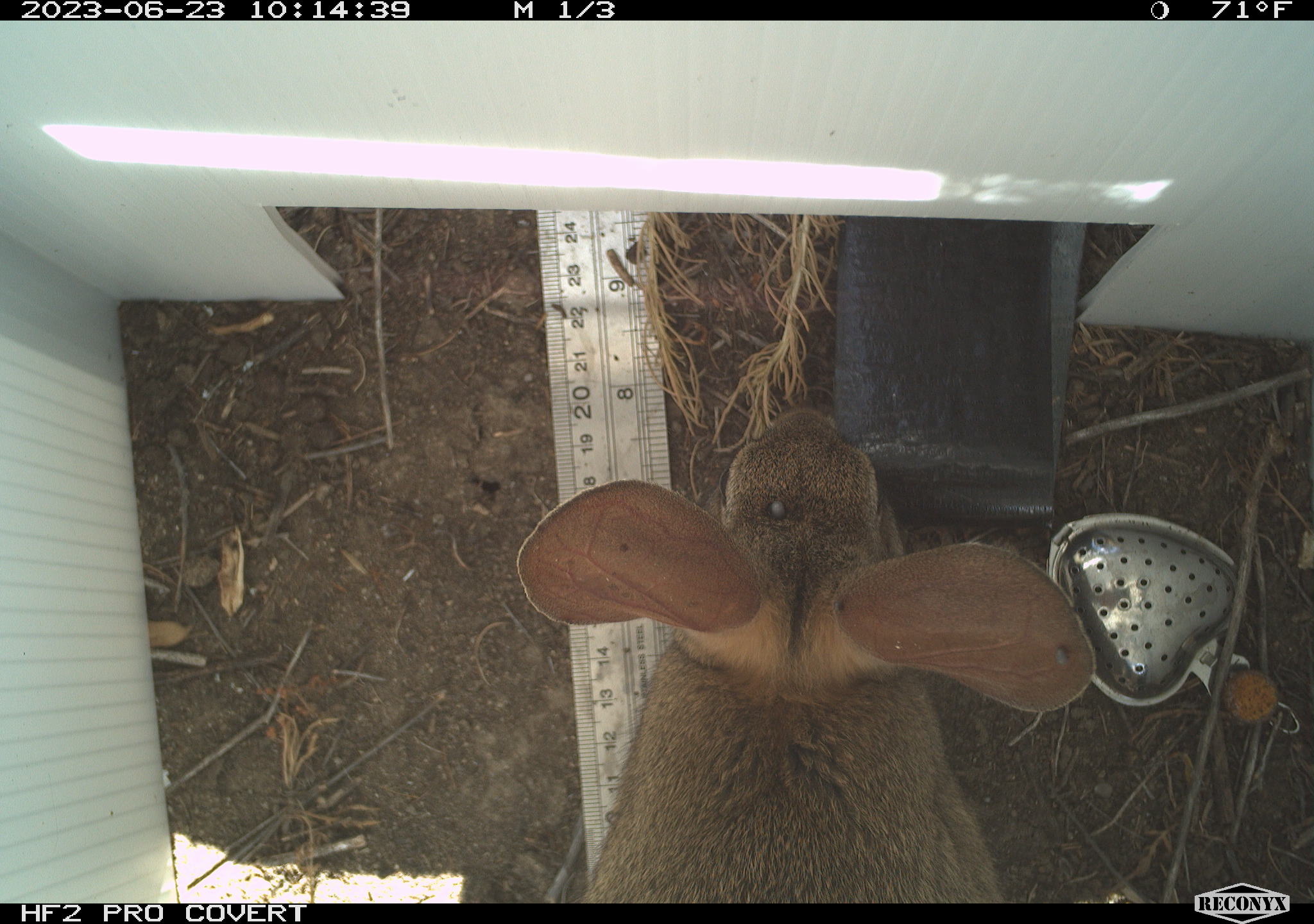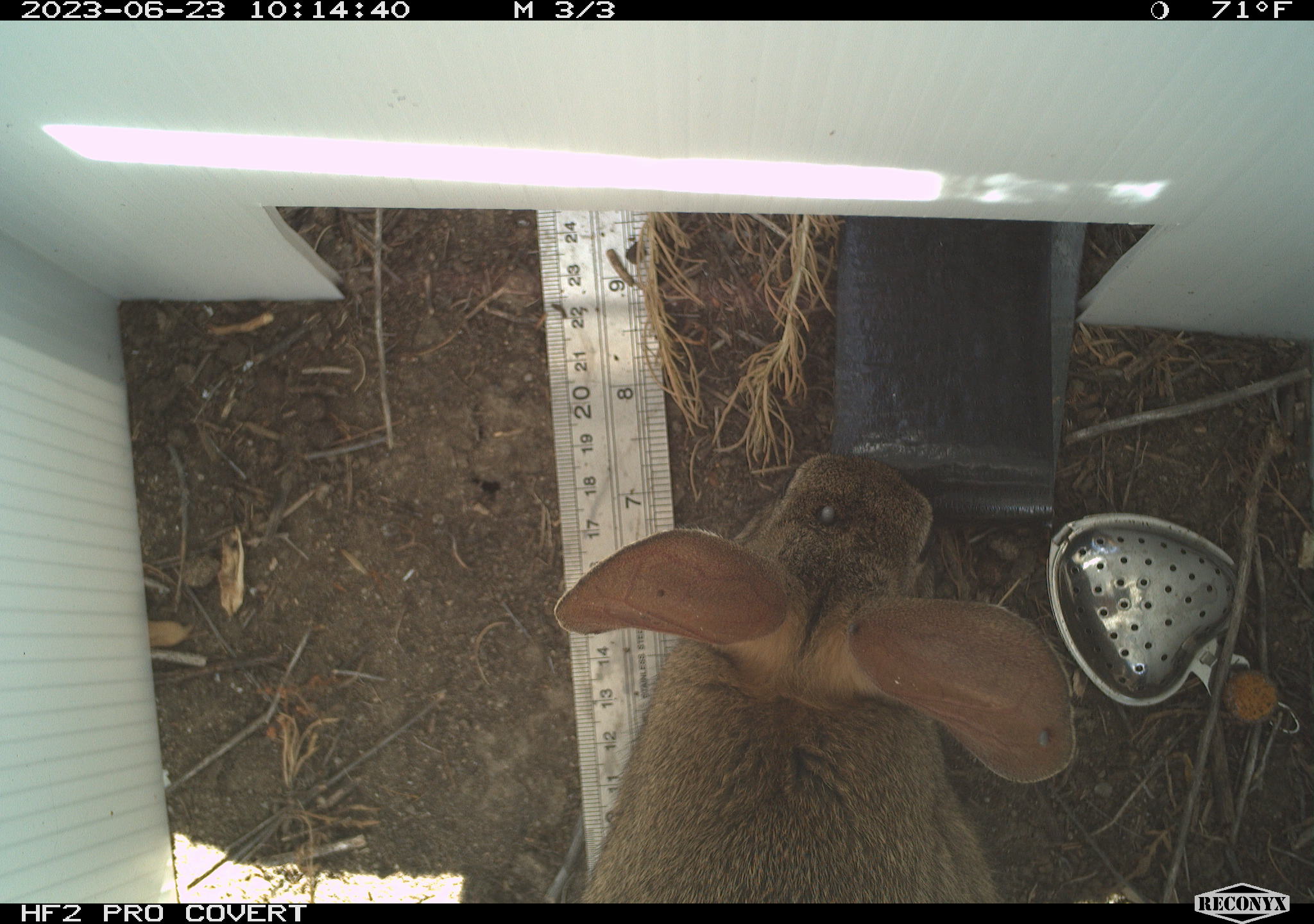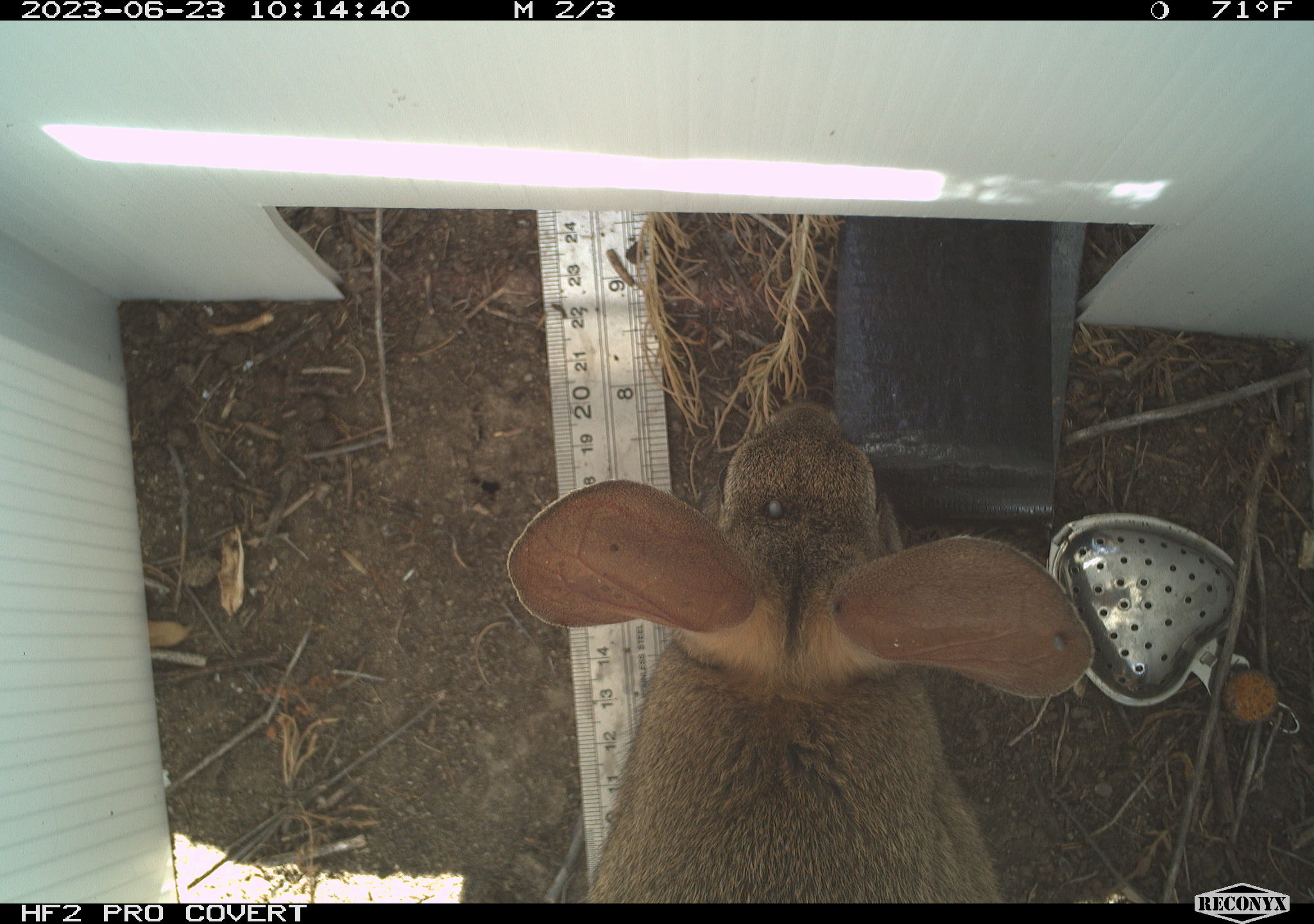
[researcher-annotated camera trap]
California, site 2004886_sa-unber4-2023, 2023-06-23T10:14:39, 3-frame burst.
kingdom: Animalia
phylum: Chordata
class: Mammalia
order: Lagomorpha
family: Leporidae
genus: Sylvilagus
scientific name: Sylvilagus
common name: cottontail rabbits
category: sylvilagus species